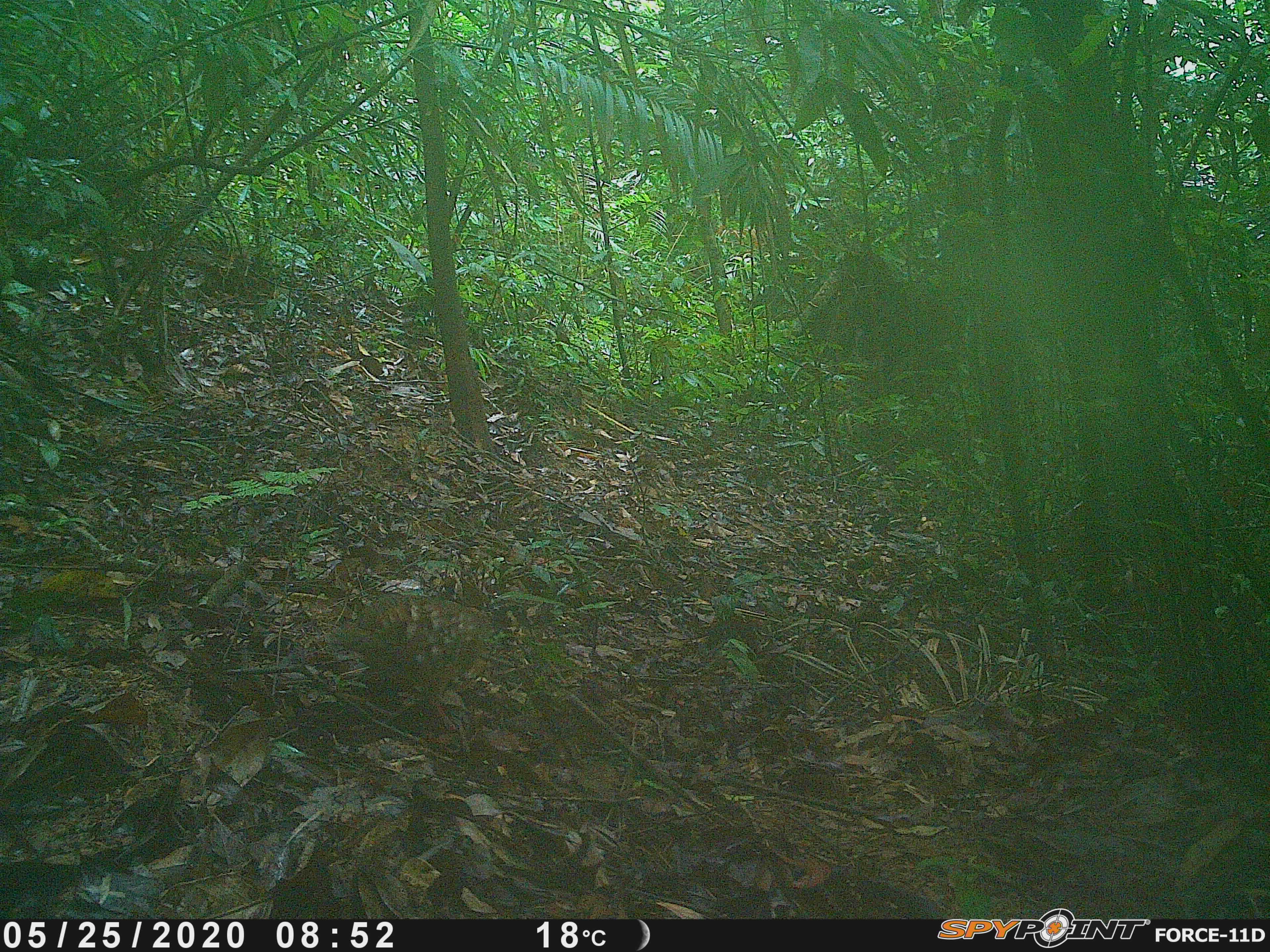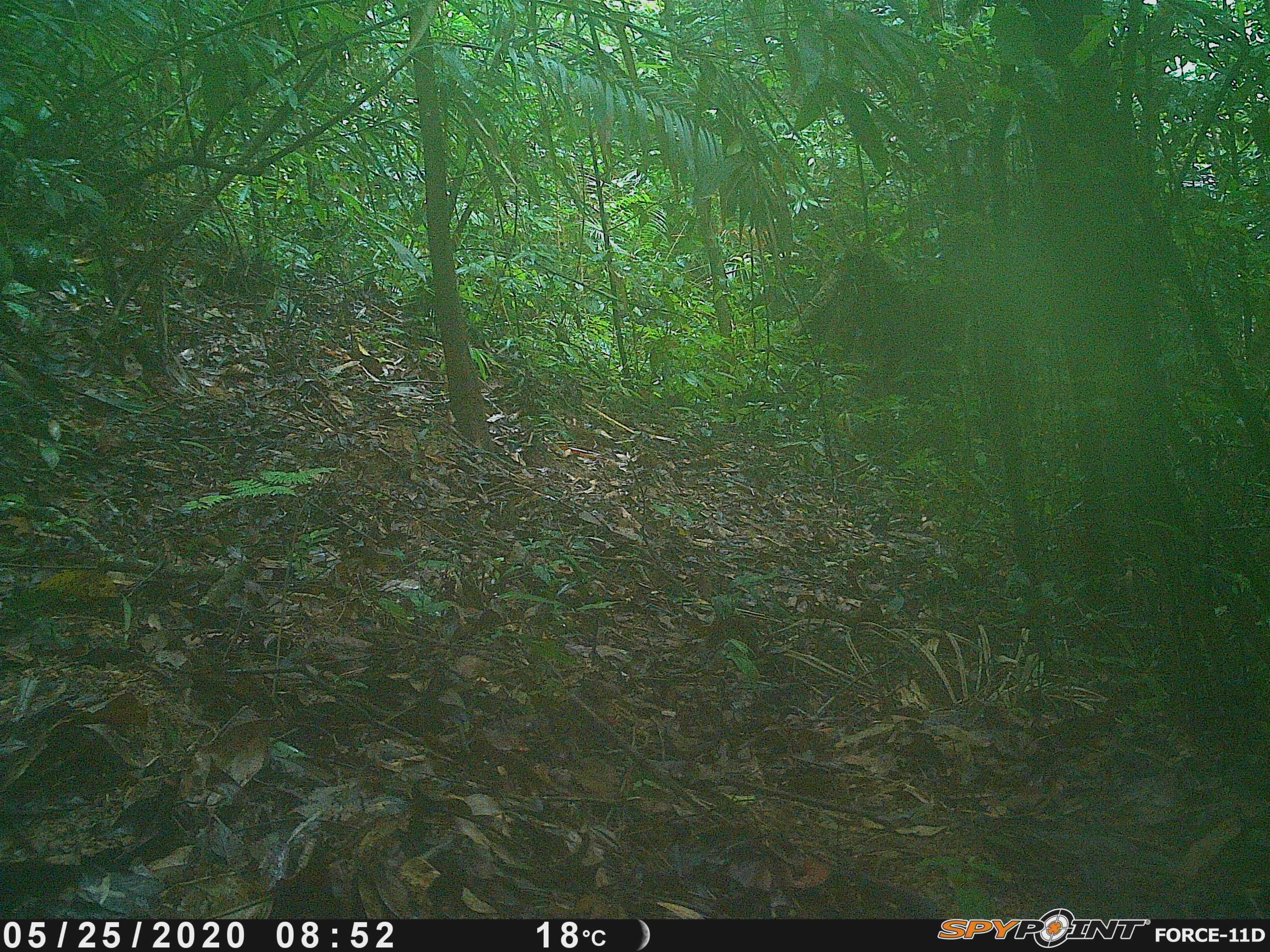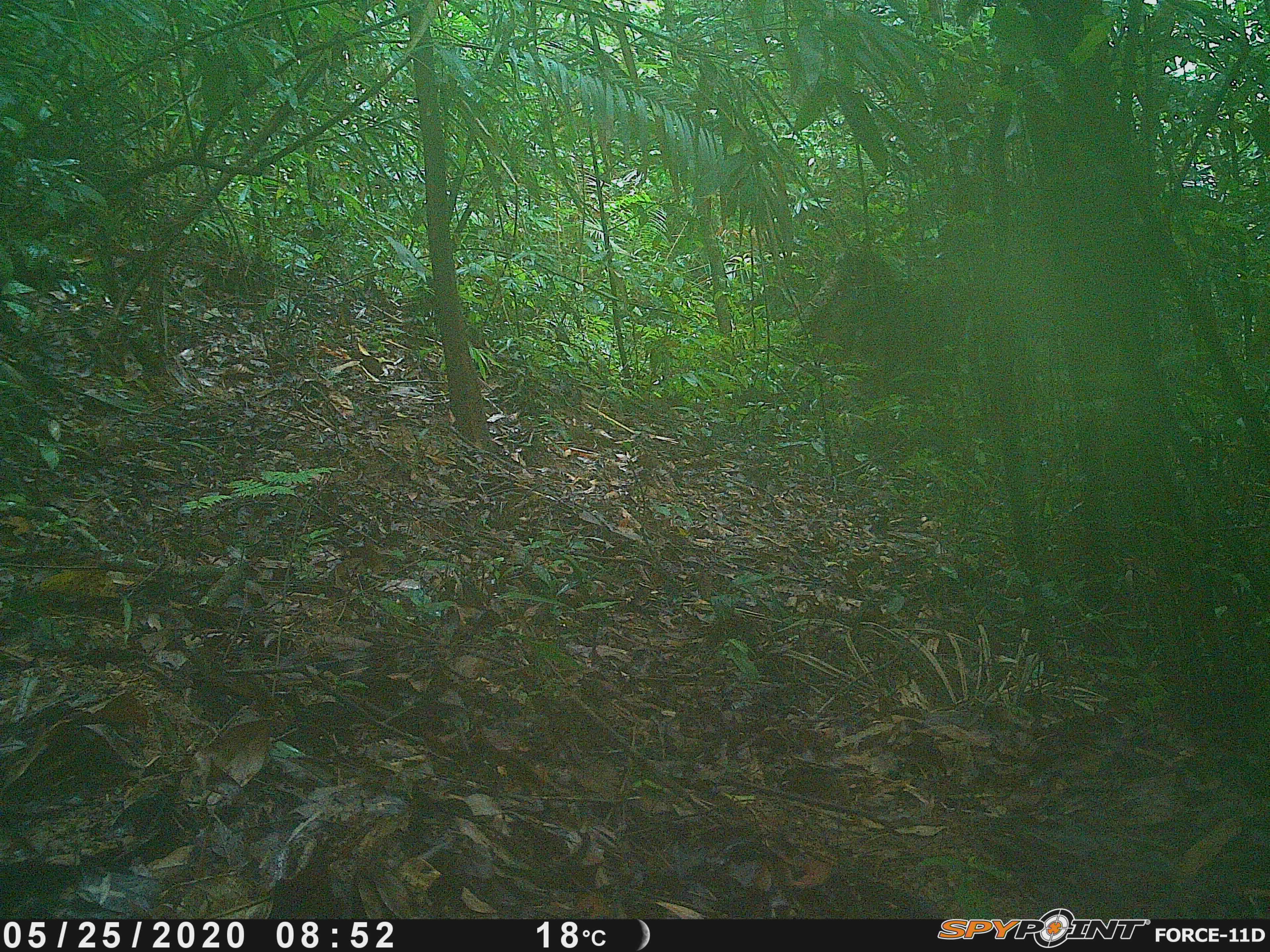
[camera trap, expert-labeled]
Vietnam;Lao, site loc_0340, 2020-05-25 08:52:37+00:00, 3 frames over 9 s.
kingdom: Animalia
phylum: Chordata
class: Aves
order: Galliformes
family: Phasianidae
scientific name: Phasianidae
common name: partridge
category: unidentified partridge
Unidentified partridge (partridge) (Phasianidae). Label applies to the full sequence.